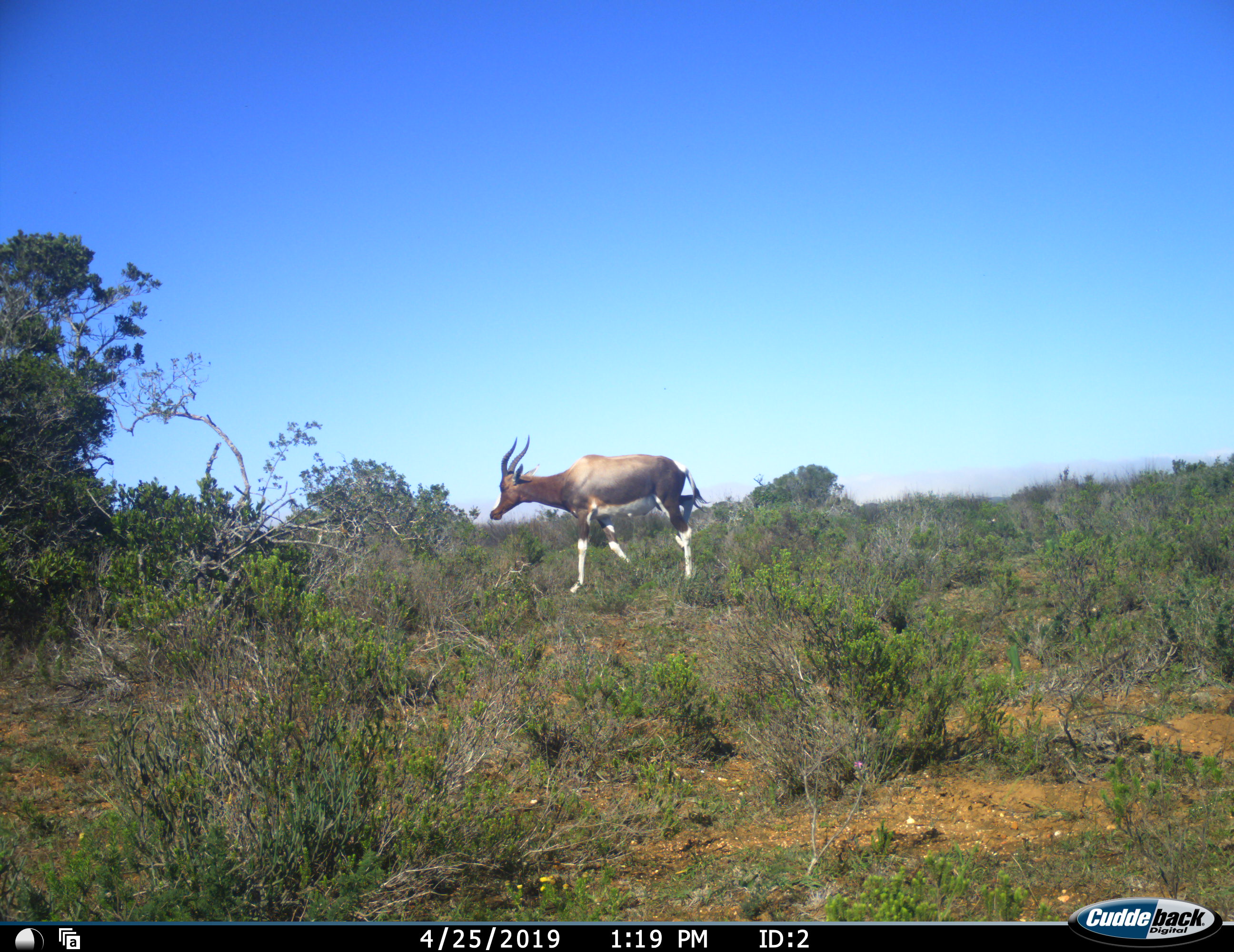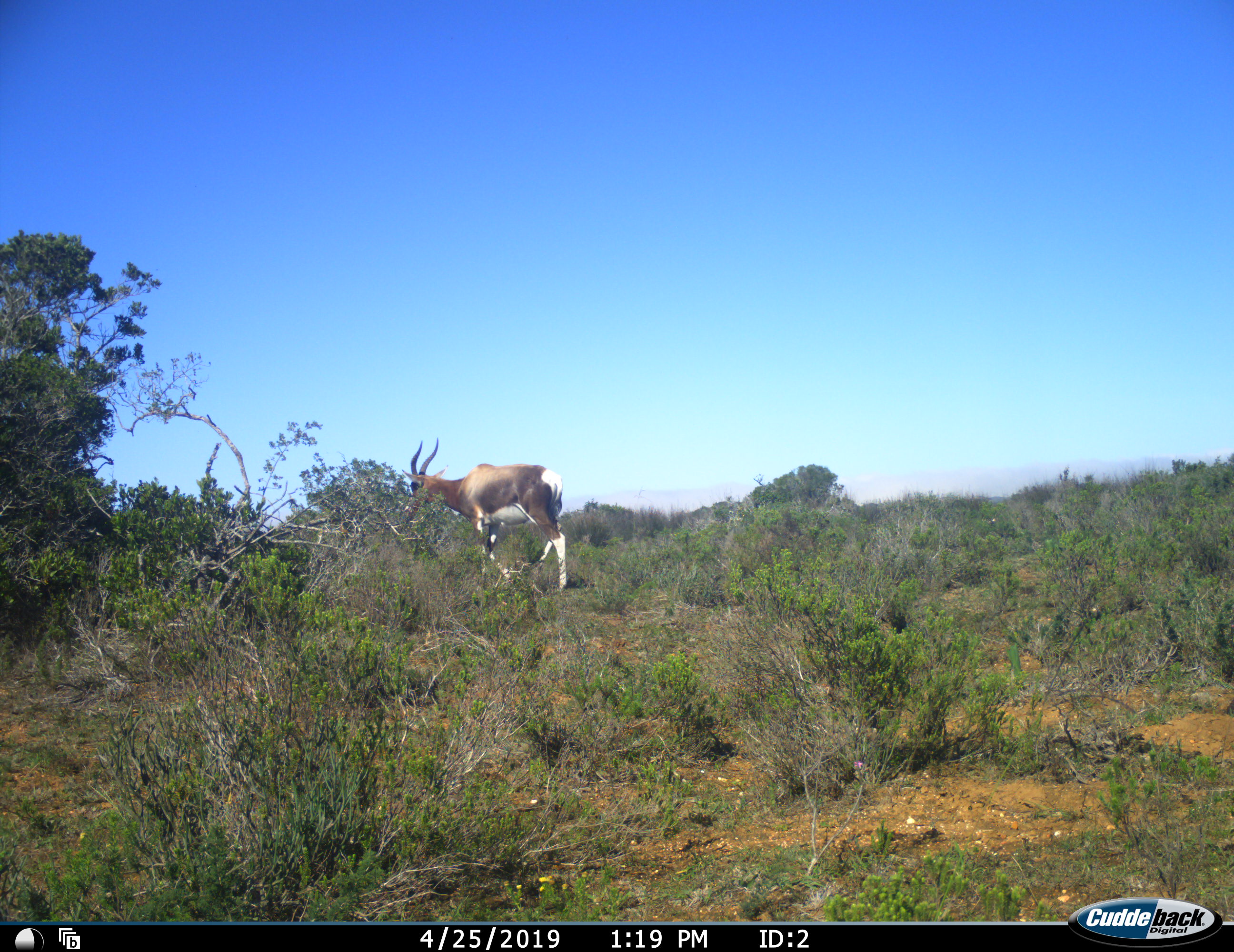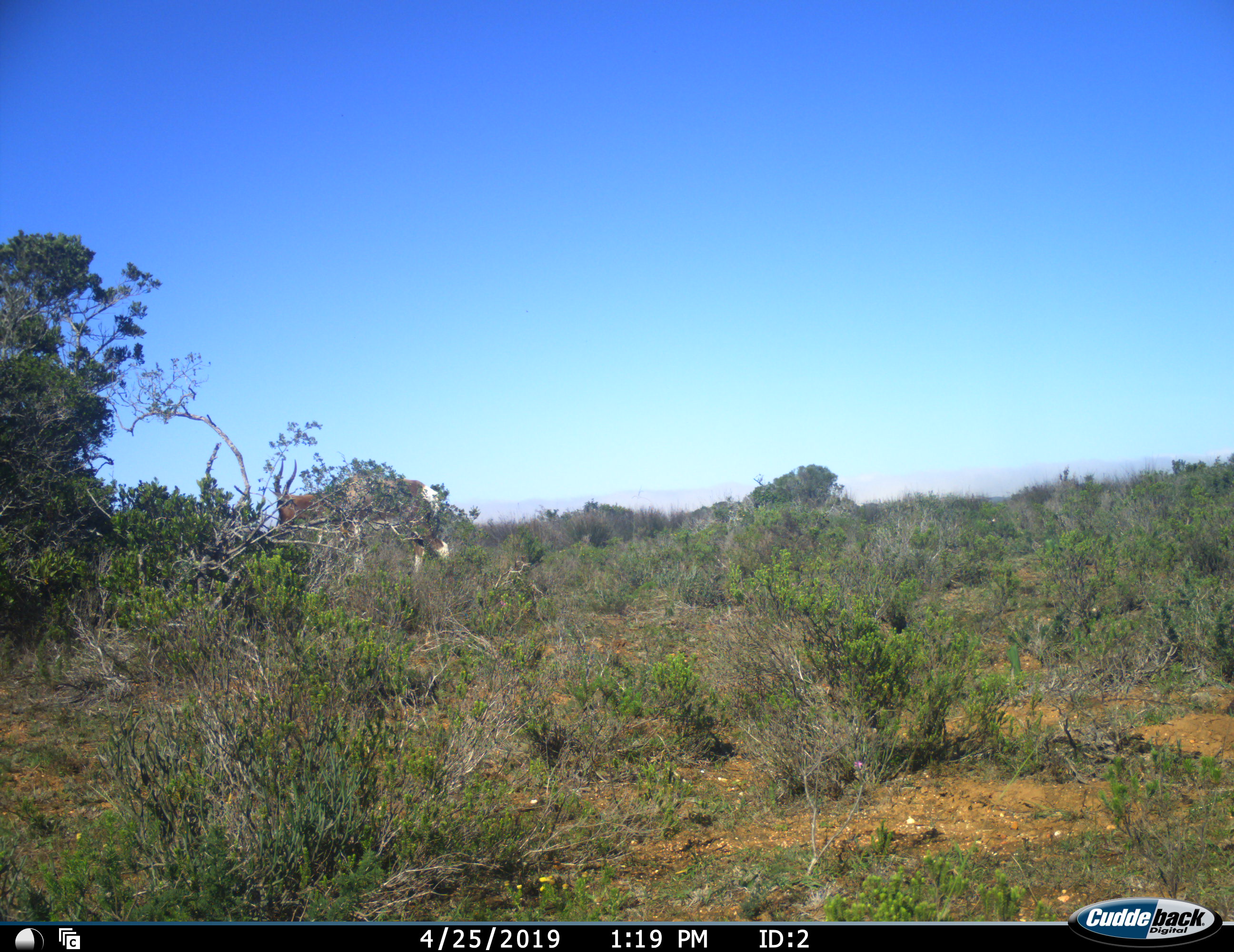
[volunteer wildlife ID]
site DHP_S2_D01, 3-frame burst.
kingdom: Animalia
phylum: Chordata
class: Mammalia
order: Artiodactyla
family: Bovidae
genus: Damaliscus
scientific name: Damaliscus pygargus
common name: bontebok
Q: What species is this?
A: Bontebok (Damaliscus pygargus).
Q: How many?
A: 1.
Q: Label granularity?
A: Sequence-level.